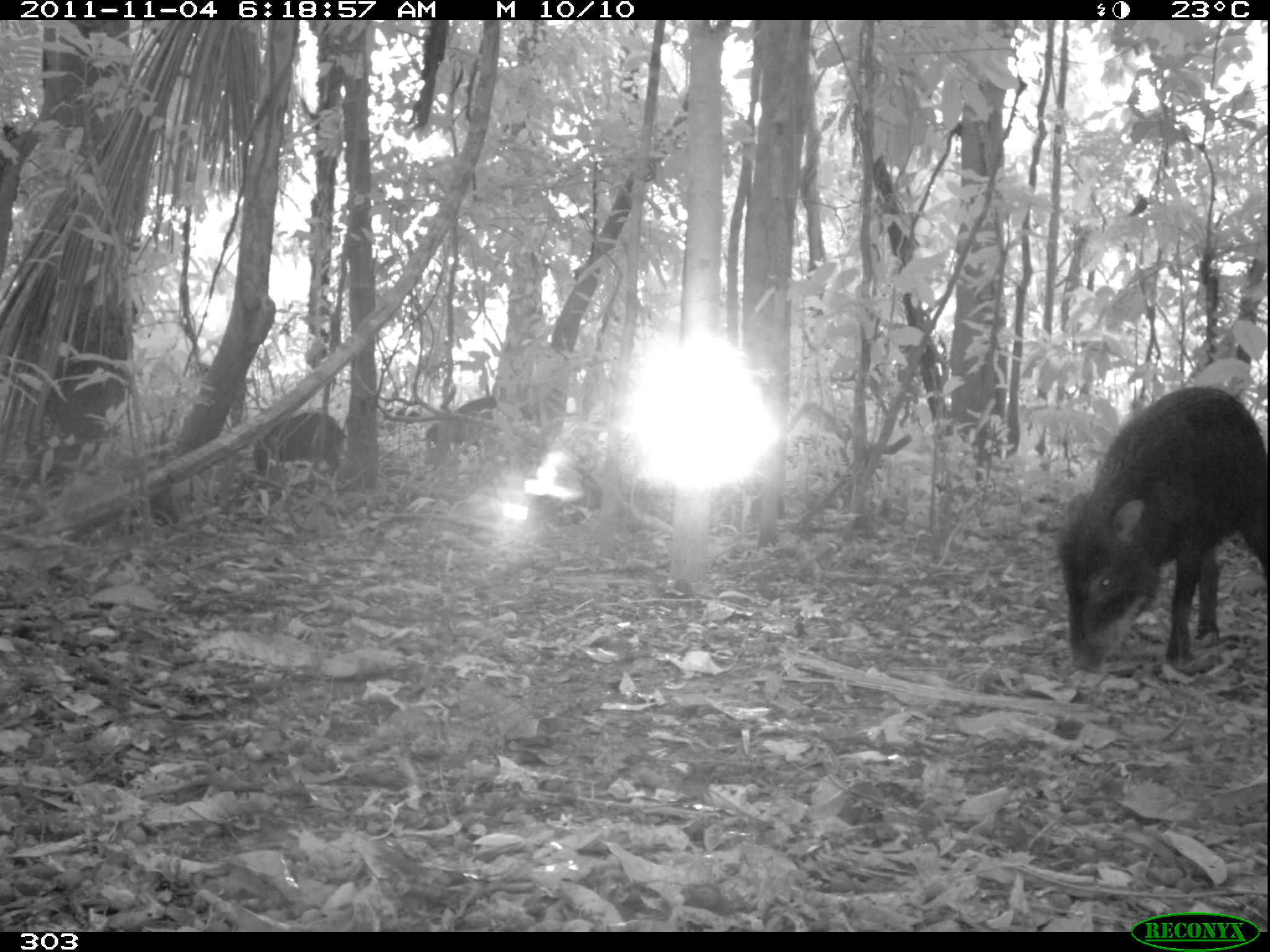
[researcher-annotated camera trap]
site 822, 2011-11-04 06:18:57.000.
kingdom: Animalia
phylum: Chordata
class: Mammalia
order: Artiodactyla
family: Tayassuidae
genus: Tayassu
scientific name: Tayassu pecari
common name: white-lipped peccary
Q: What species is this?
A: Tayassu pecari (white-lipped peccary).